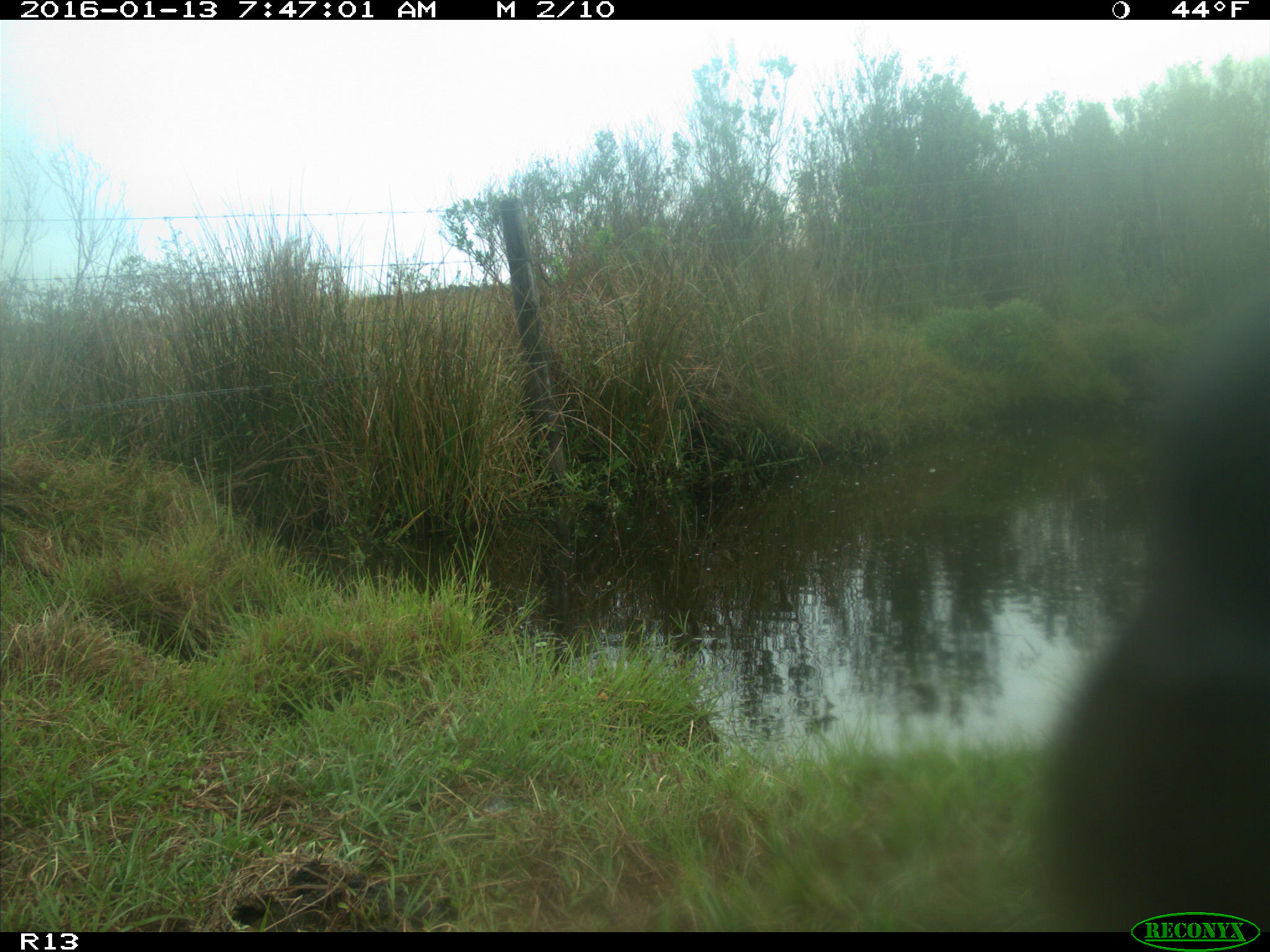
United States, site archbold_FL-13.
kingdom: Animalia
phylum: Chordata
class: Mammalia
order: Artiodactyla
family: Bovidae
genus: Bos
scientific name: Bos taurus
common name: domestic cow